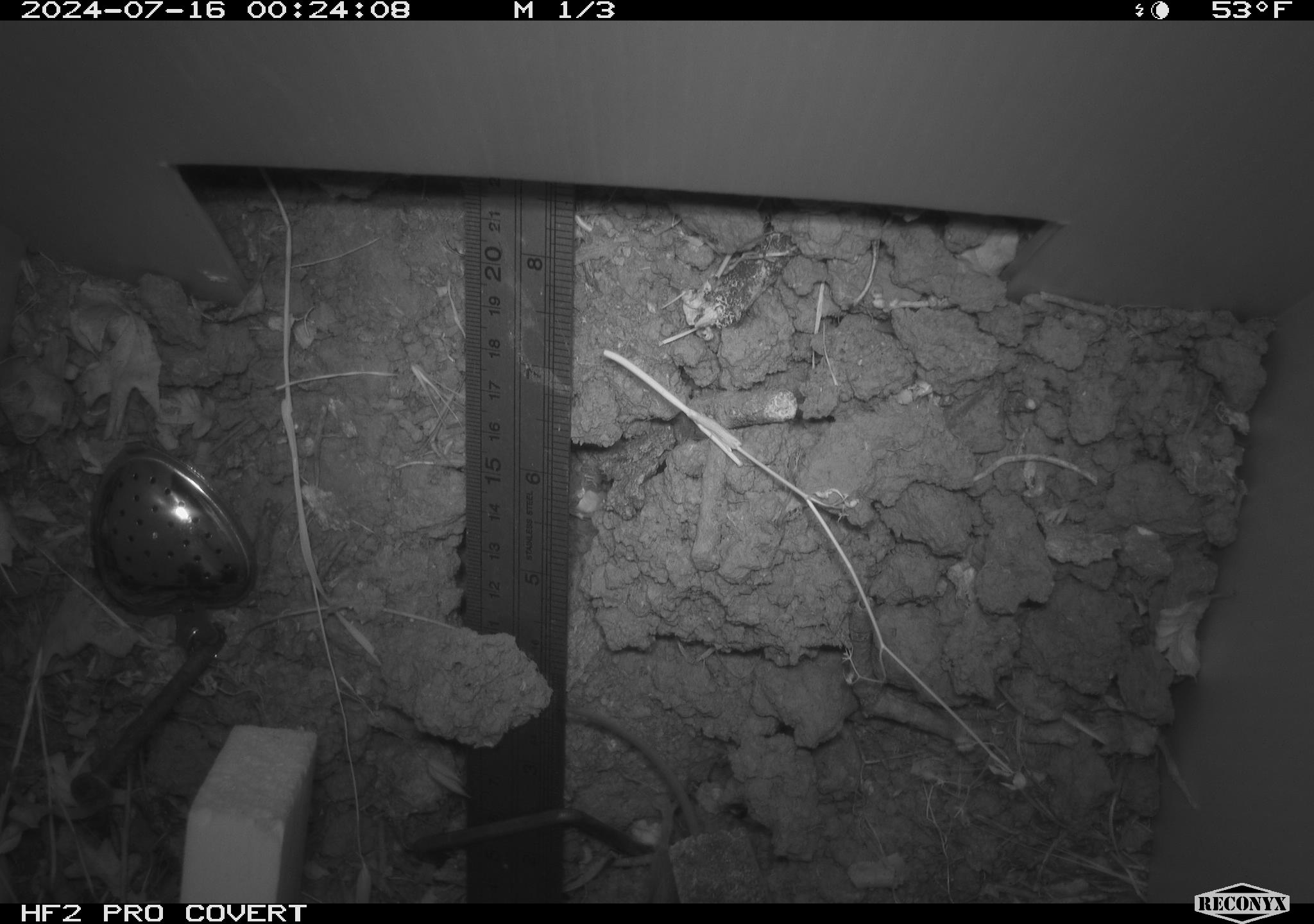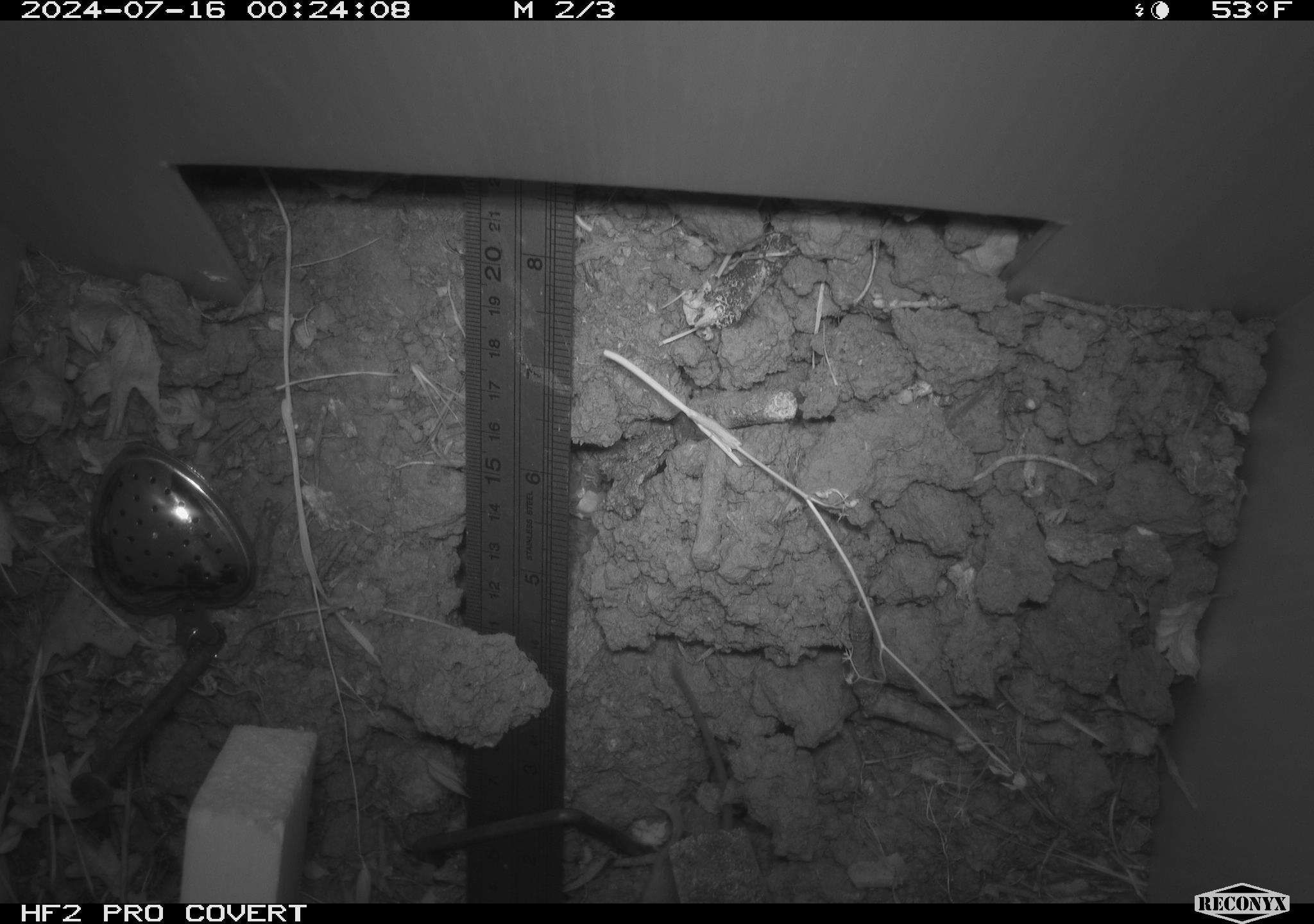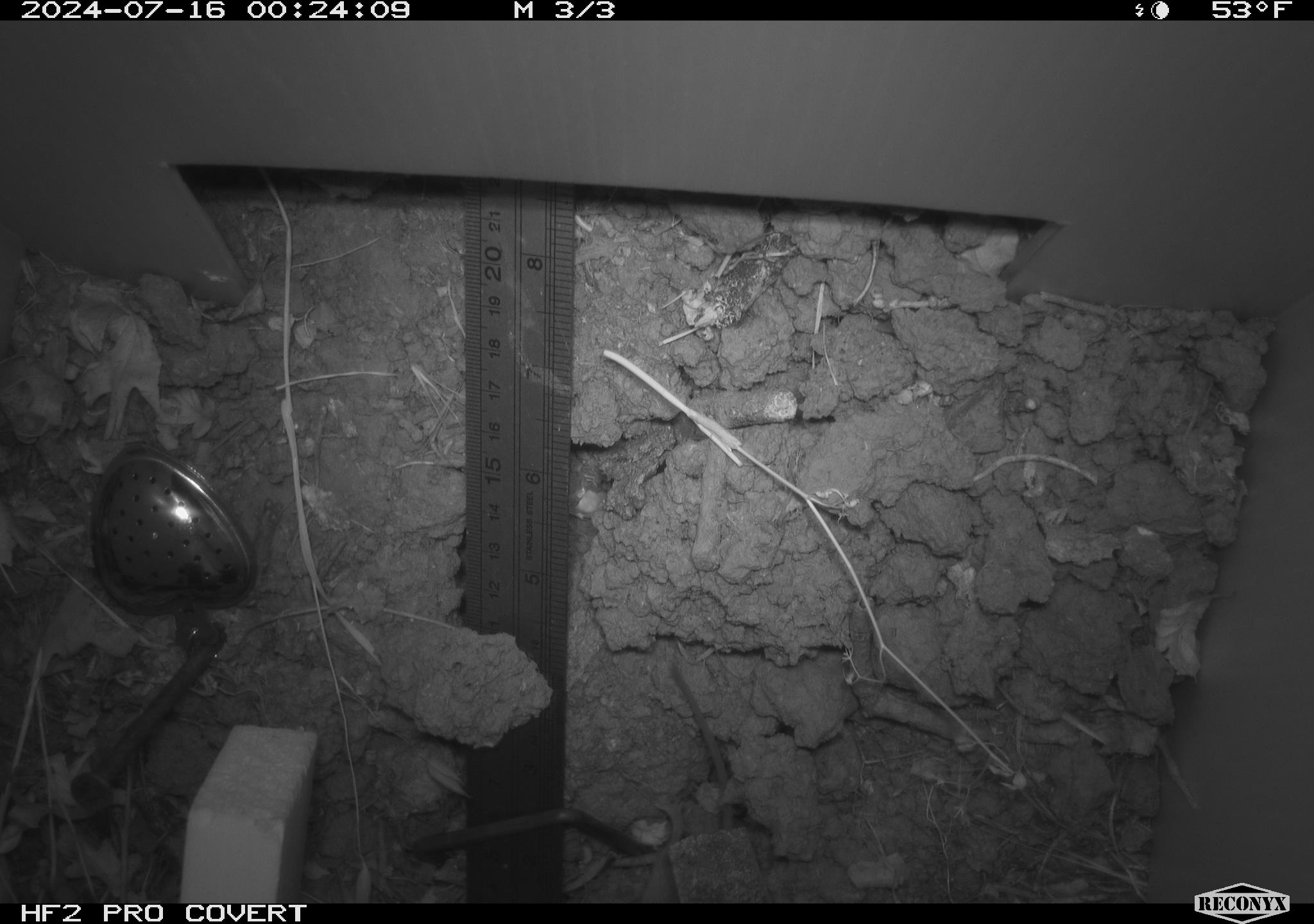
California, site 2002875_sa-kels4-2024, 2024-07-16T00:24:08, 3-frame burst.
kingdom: Animalia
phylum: Chordata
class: Mammalia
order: Rodentia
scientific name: Rodentia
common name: rodent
Rodent (Rodentia).